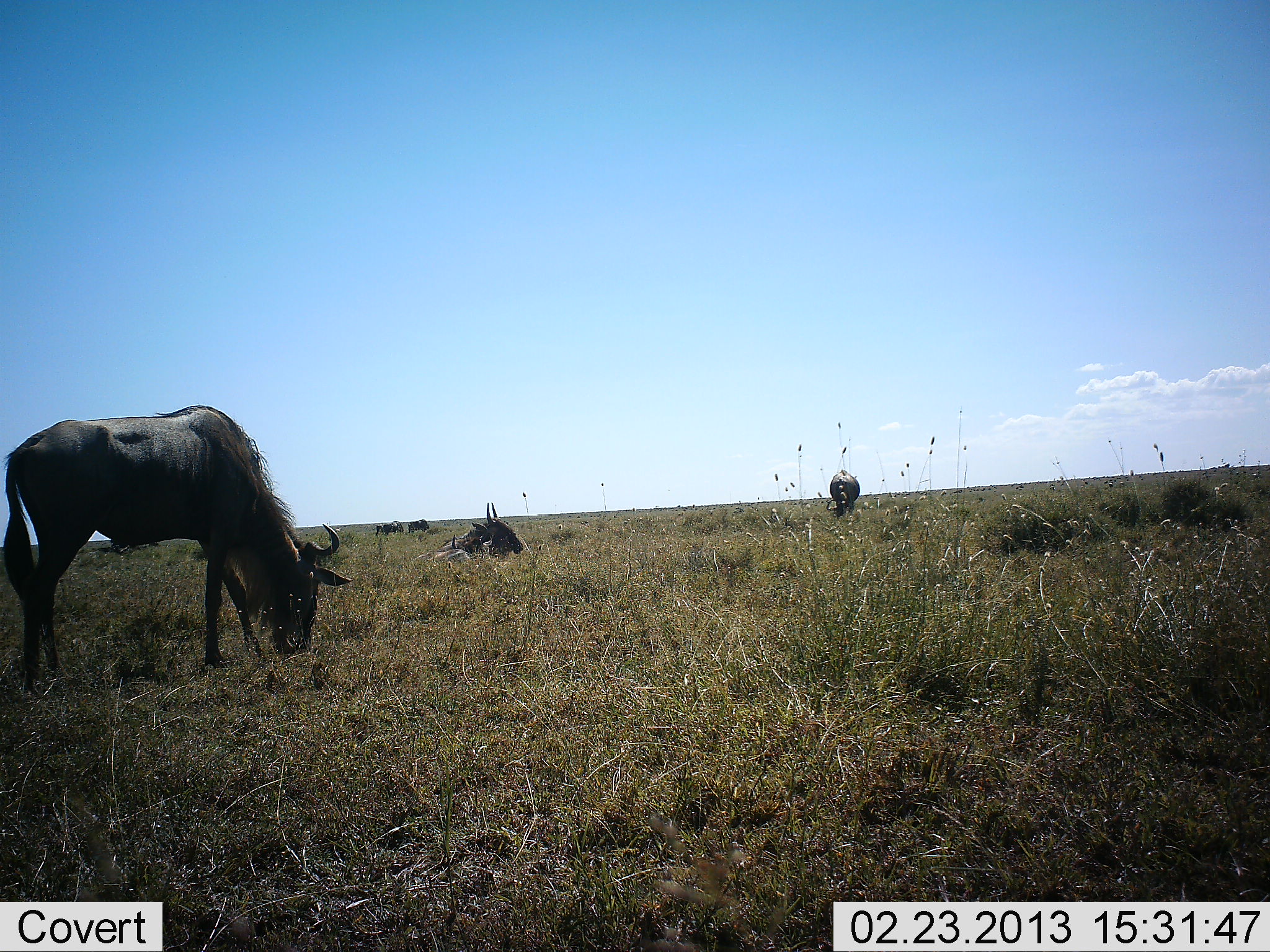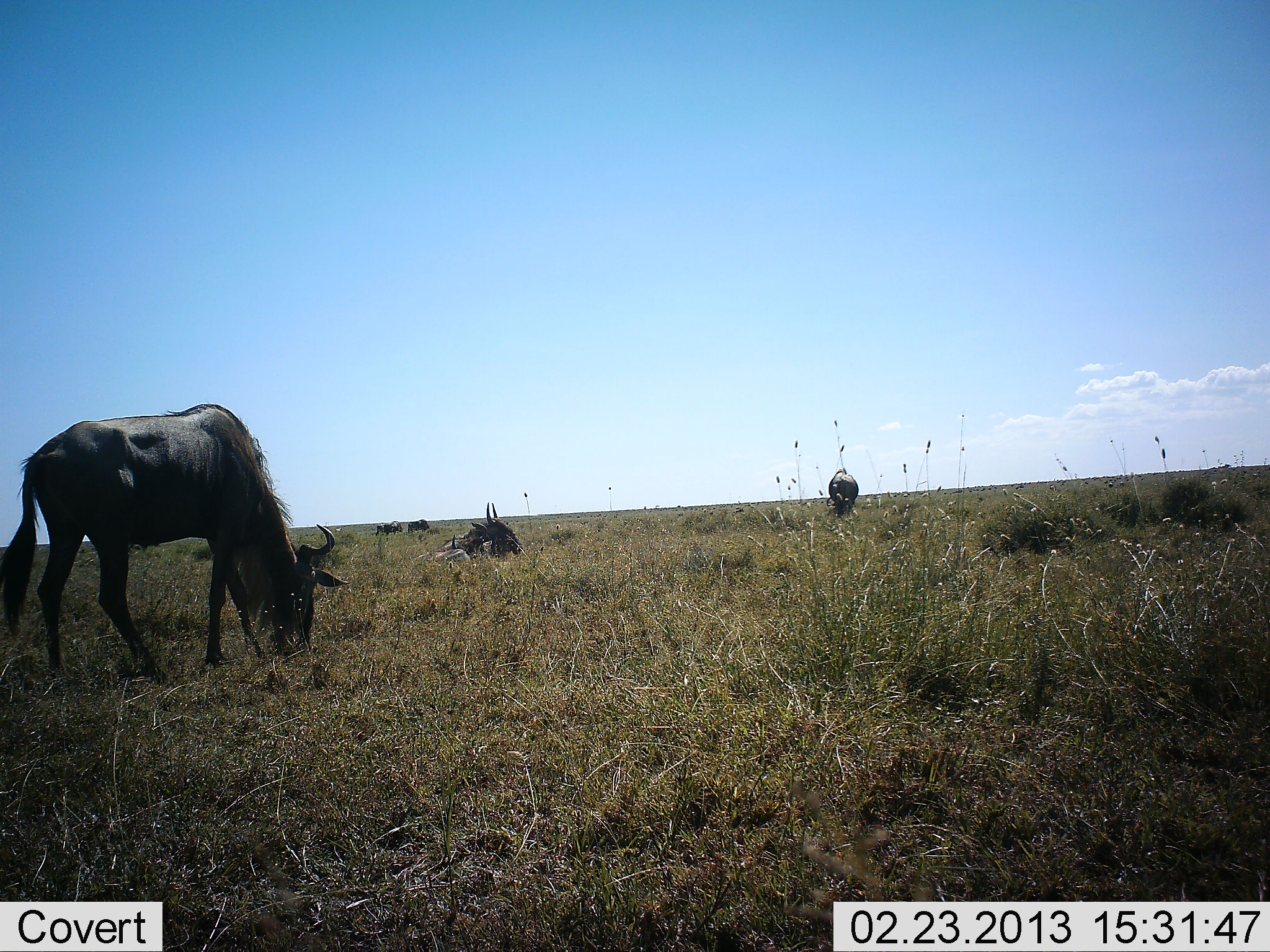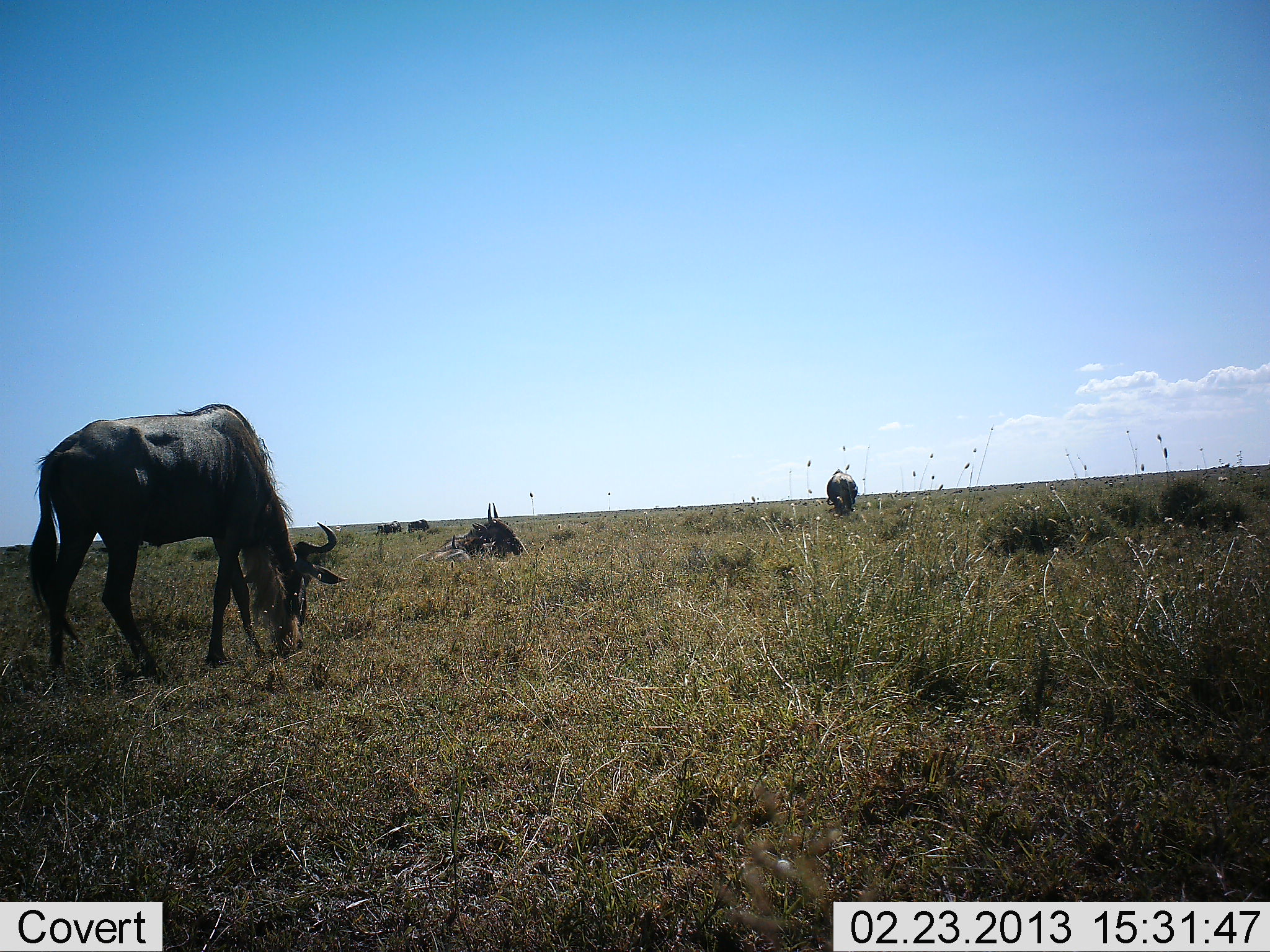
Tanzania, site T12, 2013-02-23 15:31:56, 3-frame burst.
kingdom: Animalia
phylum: Chordata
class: Mammalia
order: Artiodactyla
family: Bovidae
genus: Connochaetes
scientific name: Connochaetes taurinus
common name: blue wildebeest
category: wildebeest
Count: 5.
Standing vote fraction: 37%.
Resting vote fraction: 68%.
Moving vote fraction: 8%.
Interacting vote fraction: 3%.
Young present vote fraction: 3%.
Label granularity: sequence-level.